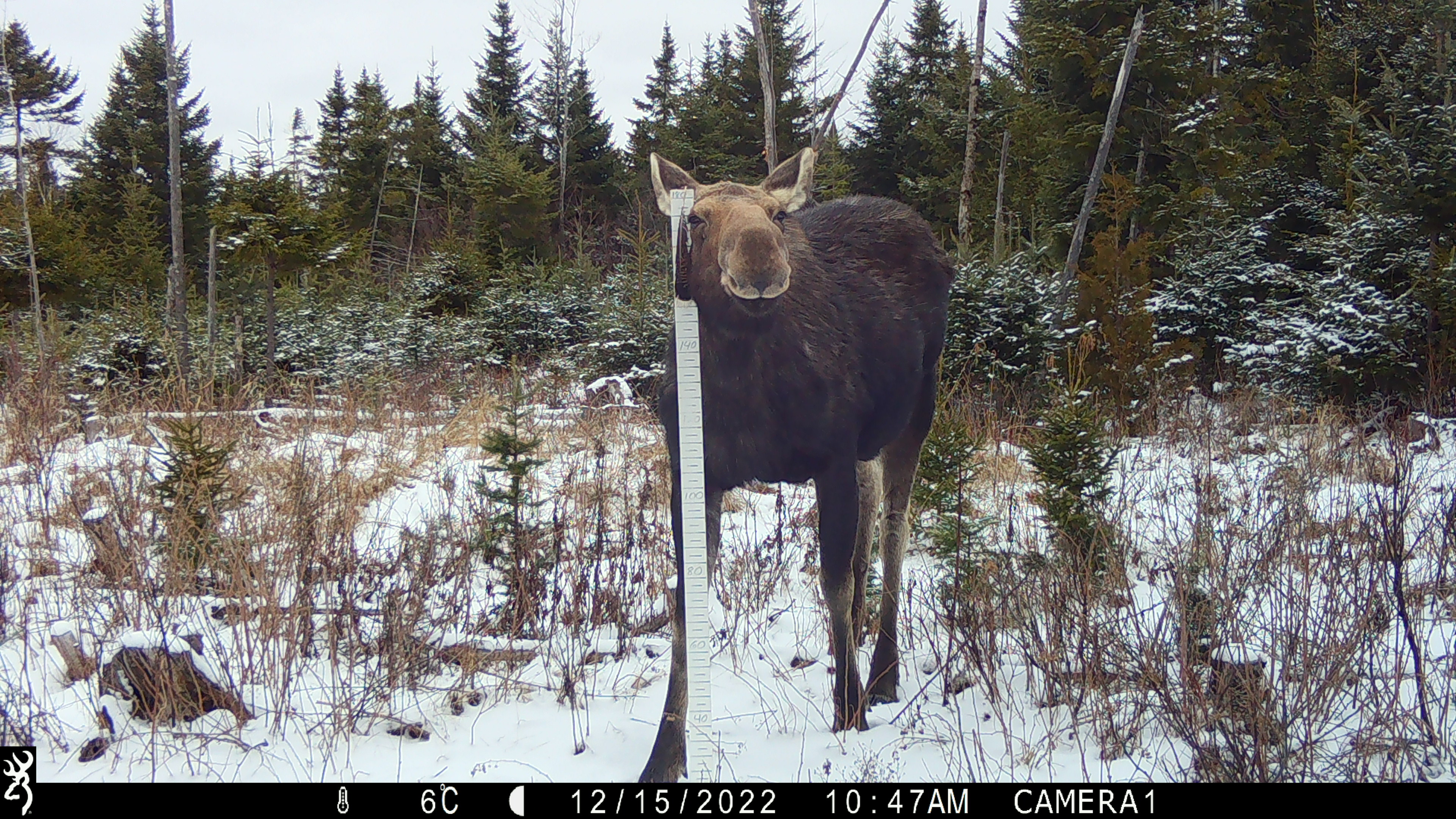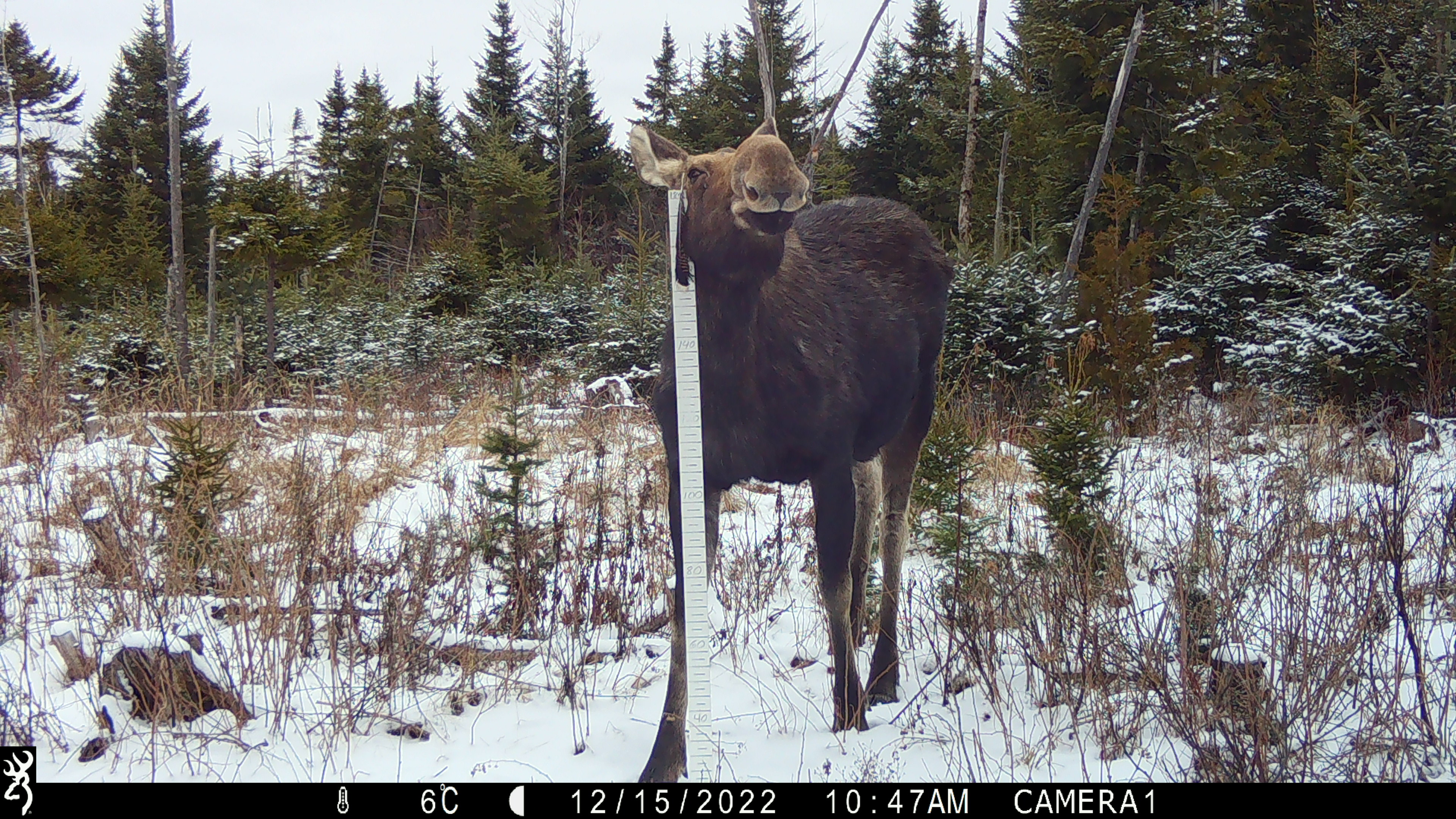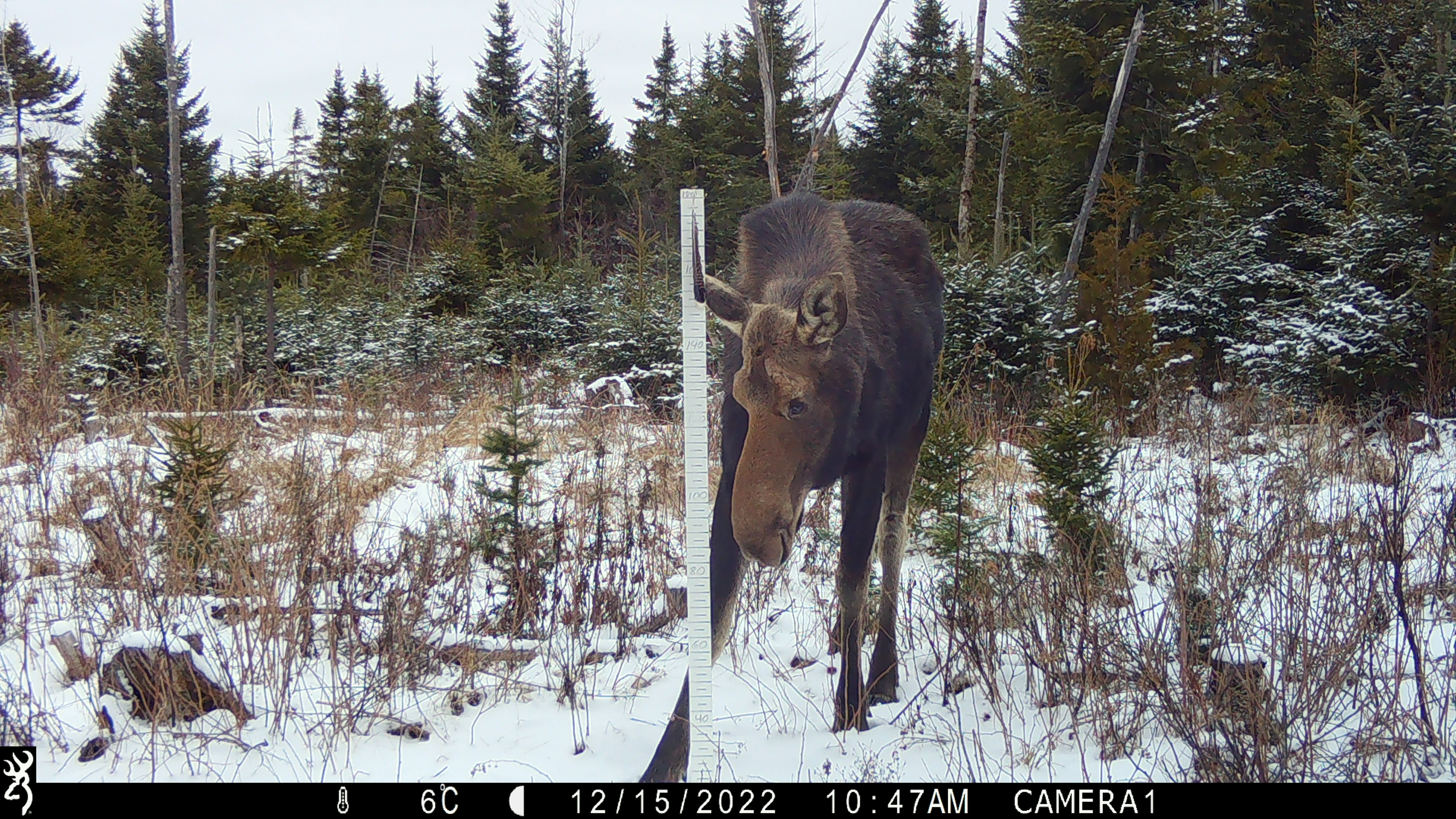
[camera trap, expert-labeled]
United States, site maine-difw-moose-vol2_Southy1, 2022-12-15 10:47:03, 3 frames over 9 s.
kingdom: Animalia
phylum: Chordata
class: Mammalia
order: Artiodactyla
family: Cervidae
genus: Alces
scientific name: Alces alces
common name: moose